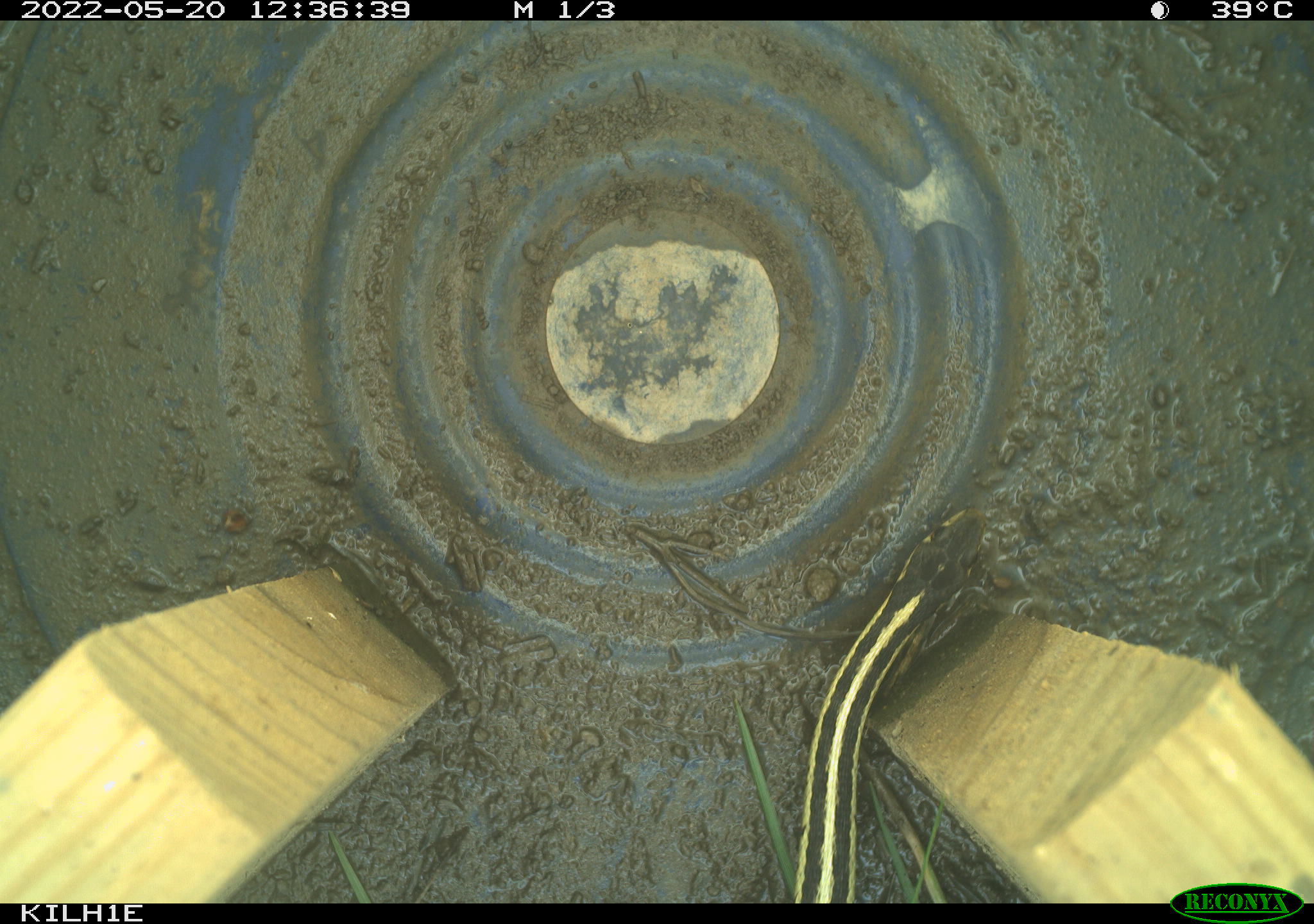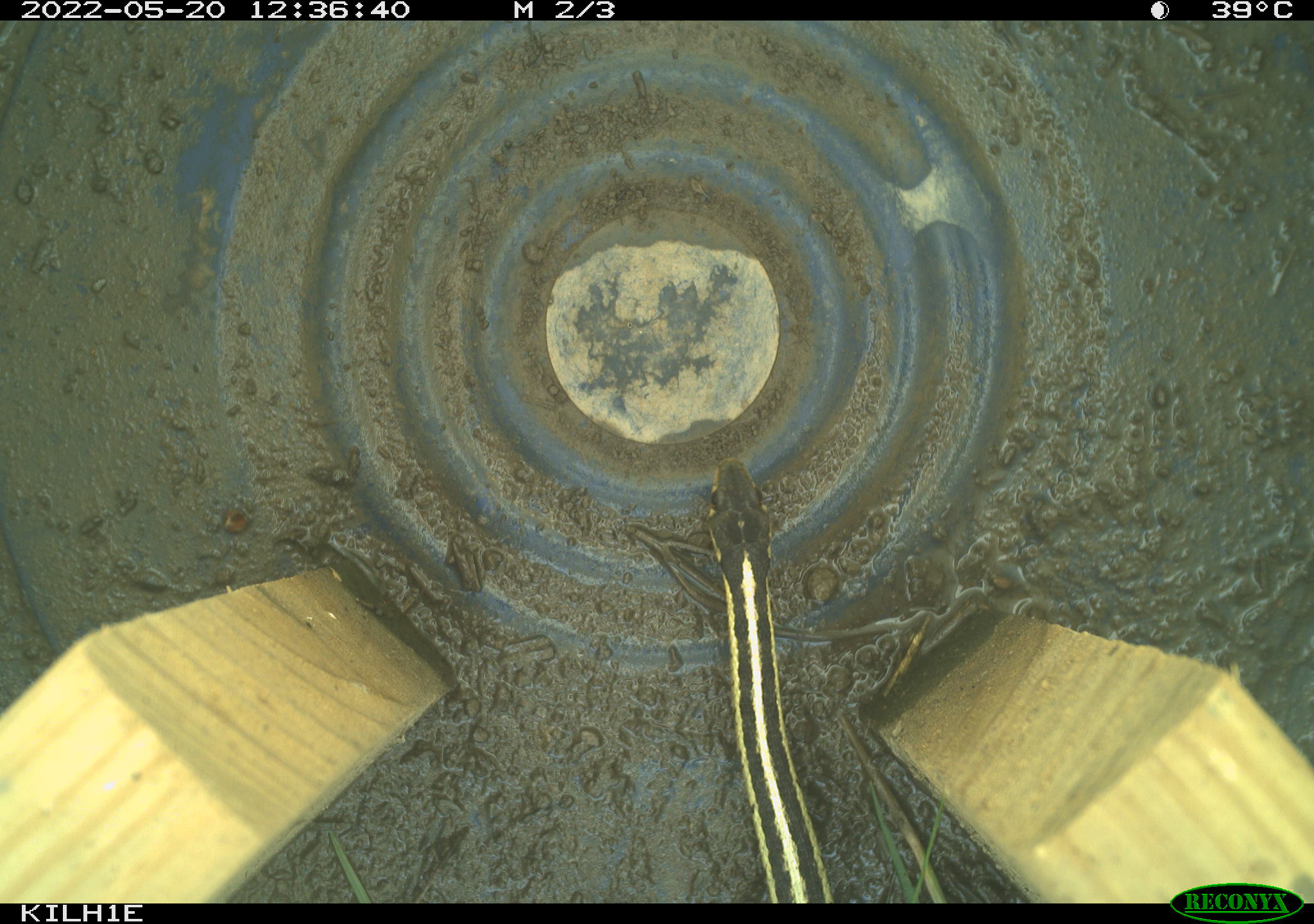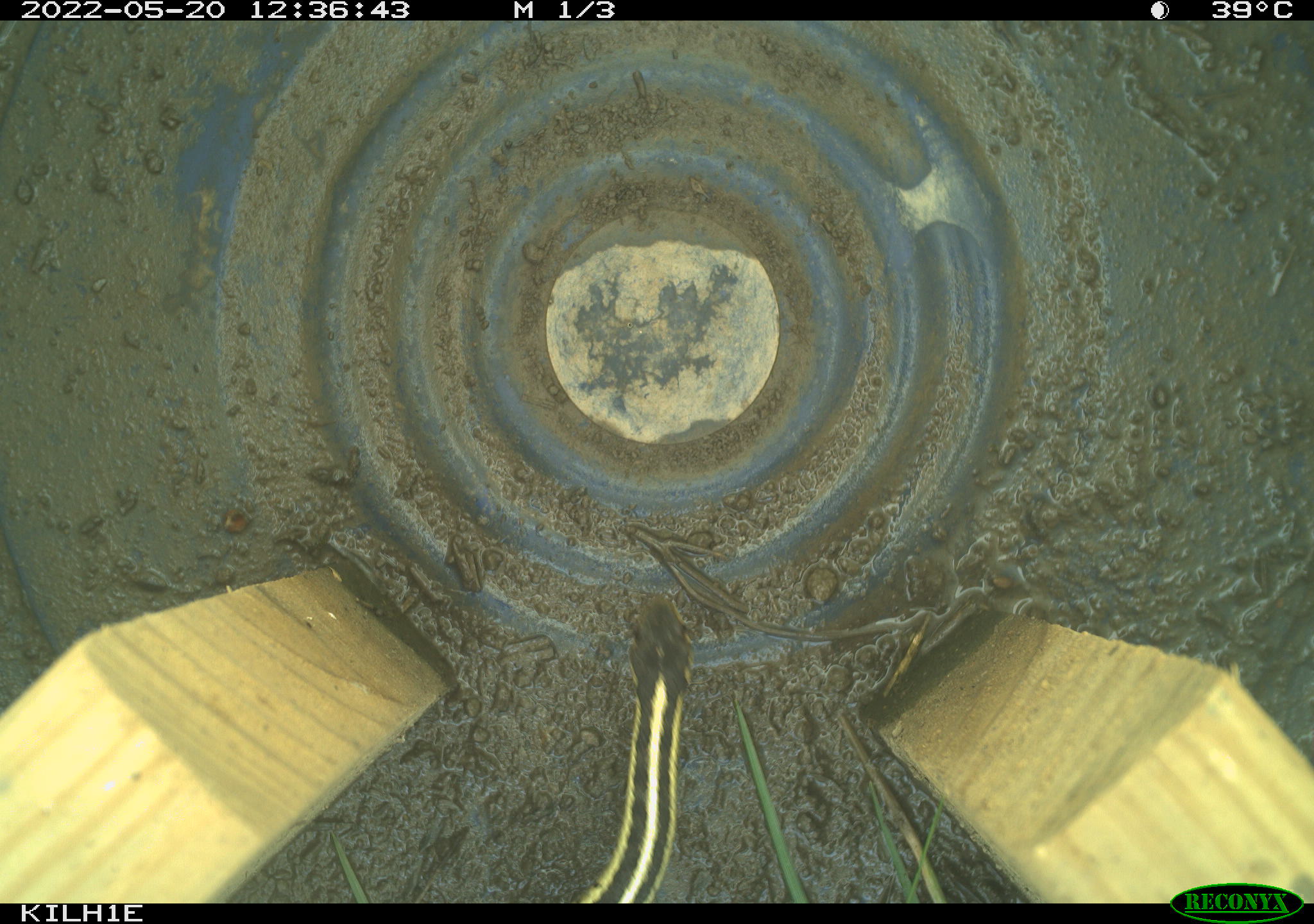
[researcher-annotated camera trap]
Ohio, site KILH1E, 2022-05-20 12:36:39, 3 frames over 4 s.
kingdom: Animalia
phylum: Chordata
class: Reptilia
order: Squamata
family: Colubridae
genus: Thamnophis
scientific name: Thamnophis sirtalis sirtalis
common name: eastern gartersnake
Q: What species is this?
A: Eastern gartersnake (Thamnophis sirtalis sirtalis).